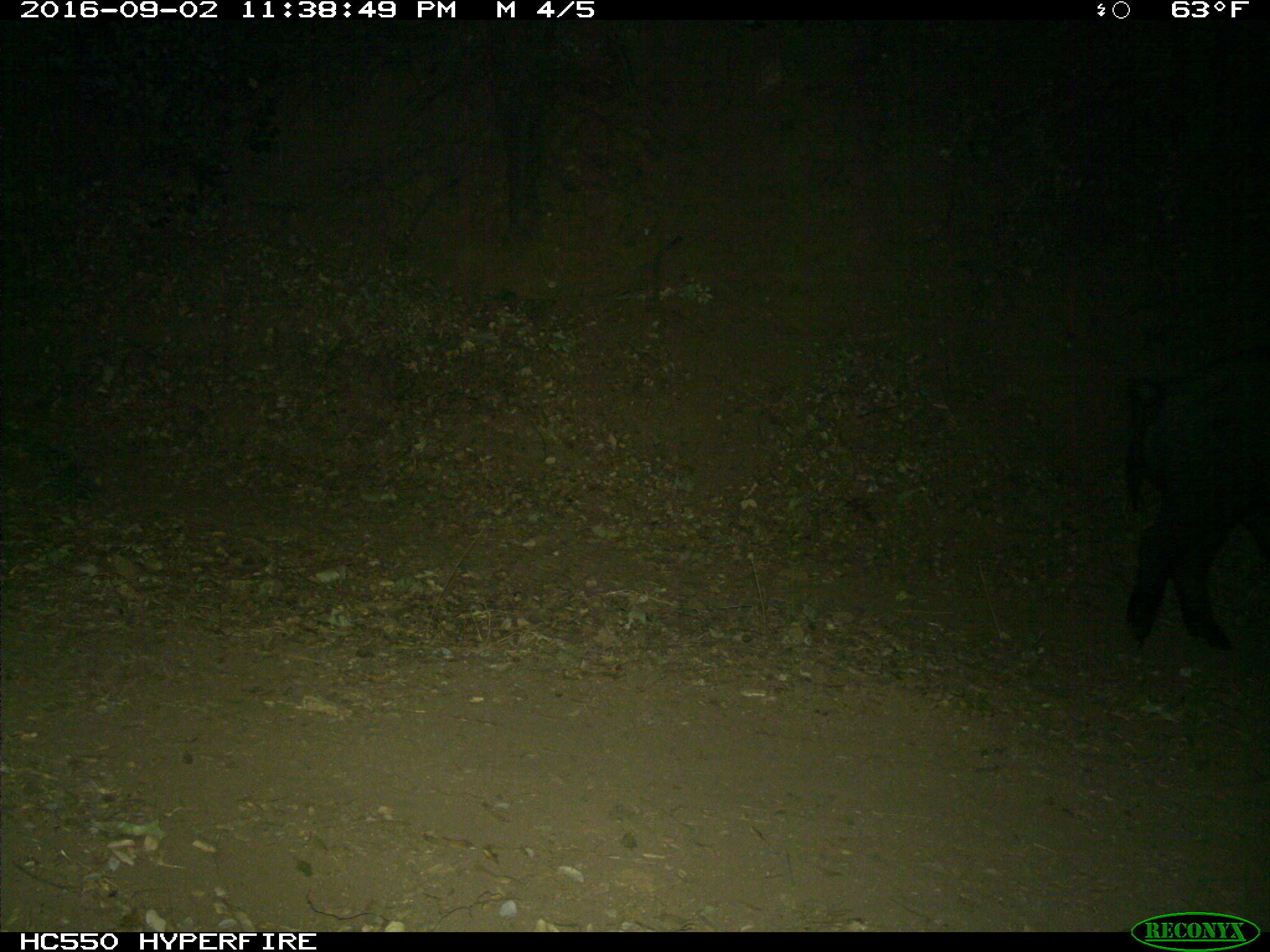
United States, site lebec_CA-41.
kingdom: Animalia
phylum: Chordata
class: Mammalia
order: Artiodactyla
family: Suidae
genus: Sus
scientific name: Sus scrofa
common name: wild boar